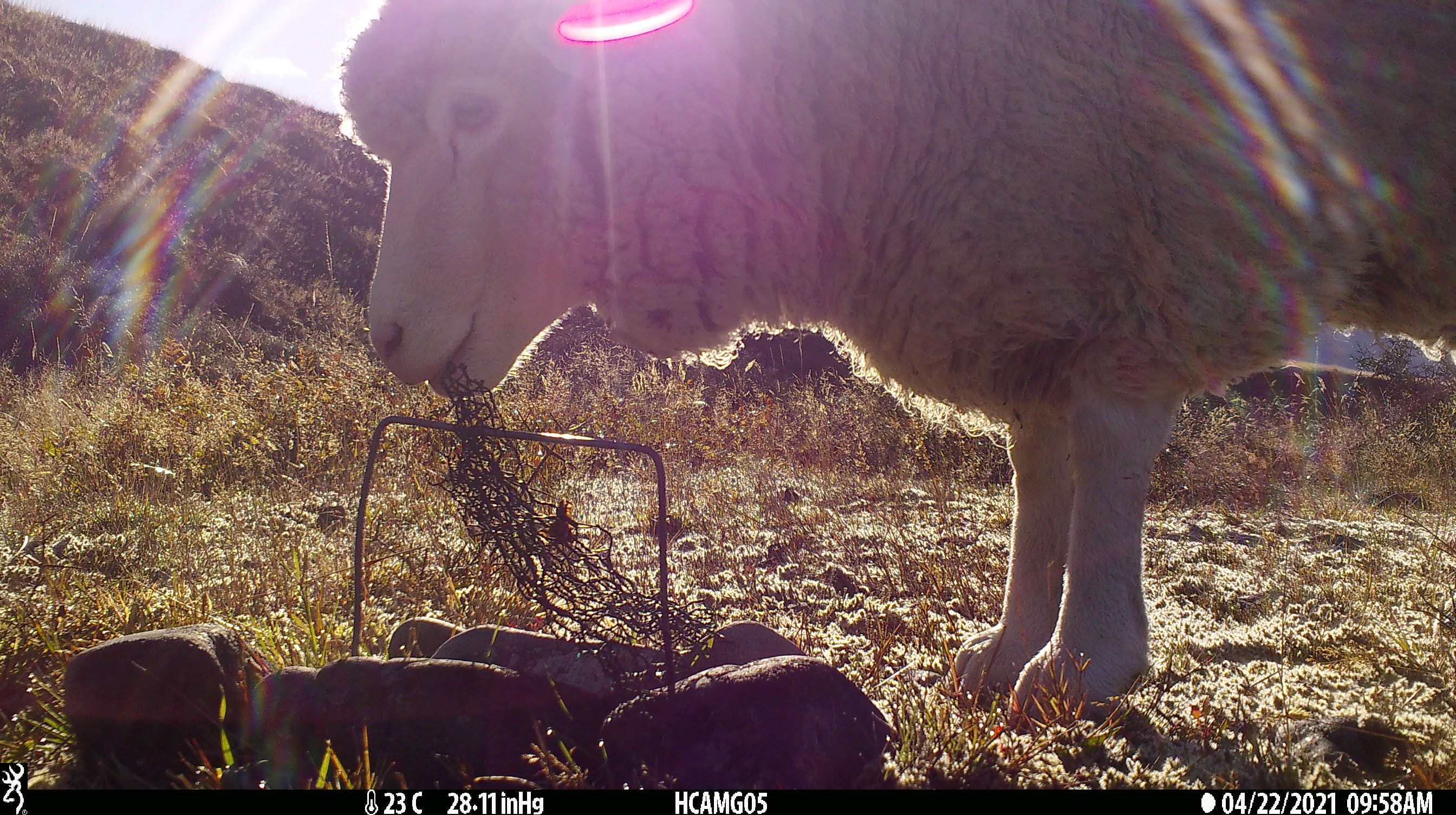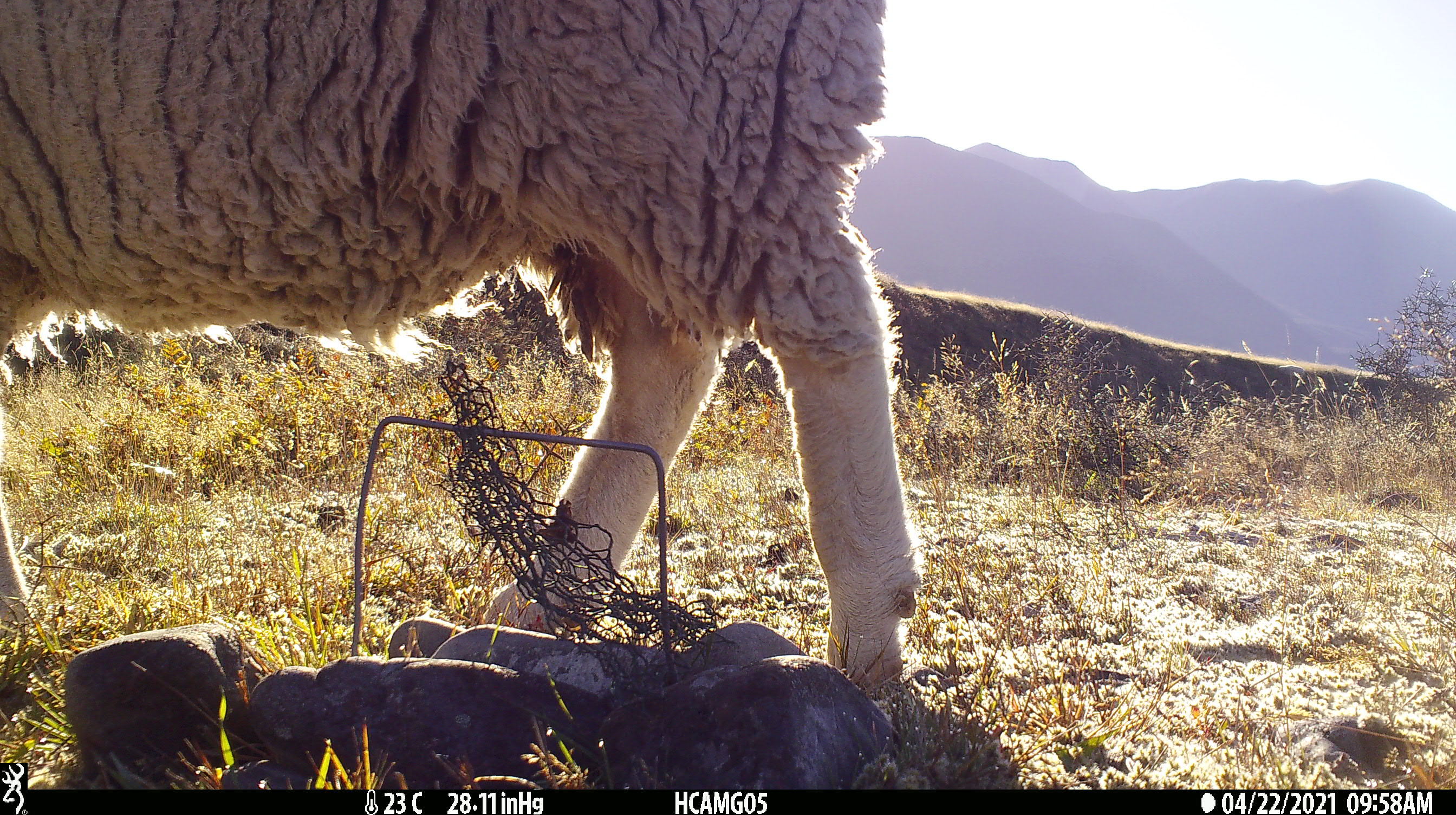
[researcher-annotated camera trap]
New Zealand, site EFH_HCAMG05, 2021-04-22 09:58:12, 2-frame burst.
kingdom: Animalia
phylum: Chordata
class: Mammalia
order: Artiodactyla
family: Bovidae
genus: Ovis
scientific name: Ovis aries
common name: domestic sheep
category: sheep